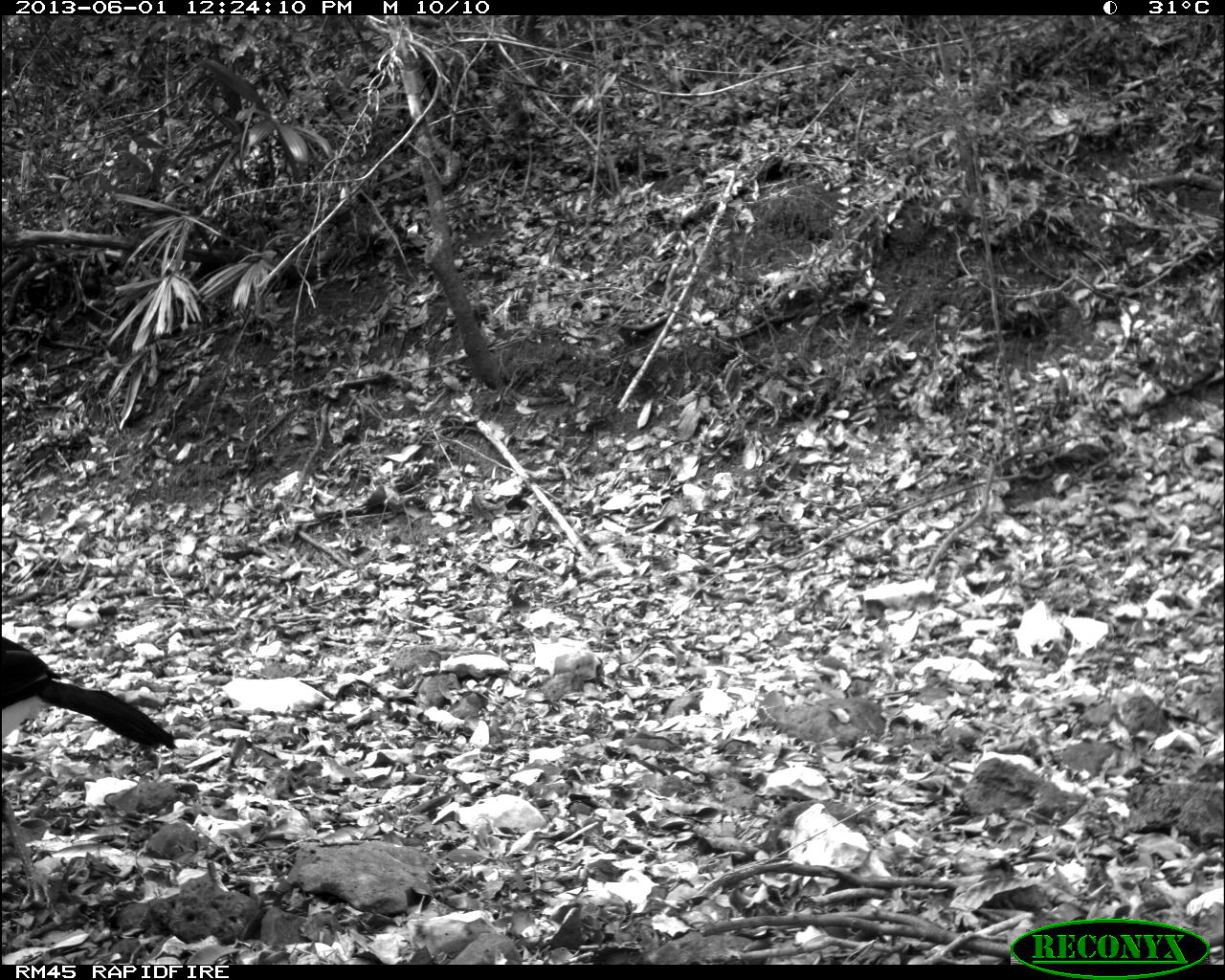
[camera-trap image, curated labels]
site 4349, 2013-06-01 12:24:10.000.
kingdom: Animalia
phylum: Chordata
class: Aves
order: Galliformes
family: Cracidae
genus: Crax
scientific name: Crax rubra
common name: great curassow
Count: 1.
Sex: male.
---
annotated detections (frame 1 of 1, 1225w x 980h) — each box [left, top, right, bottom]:
crax rubra: [1, 635, 176, 911]